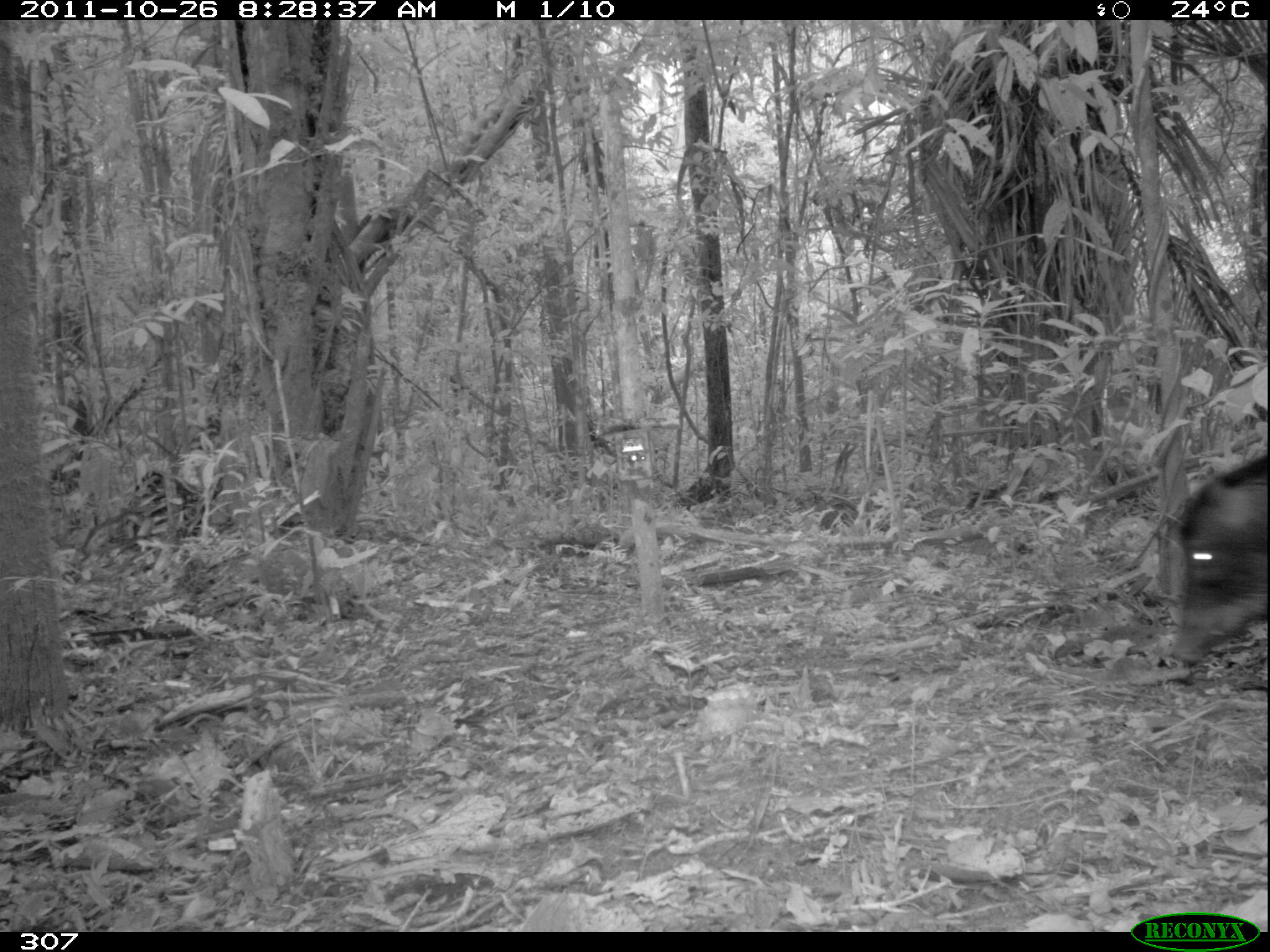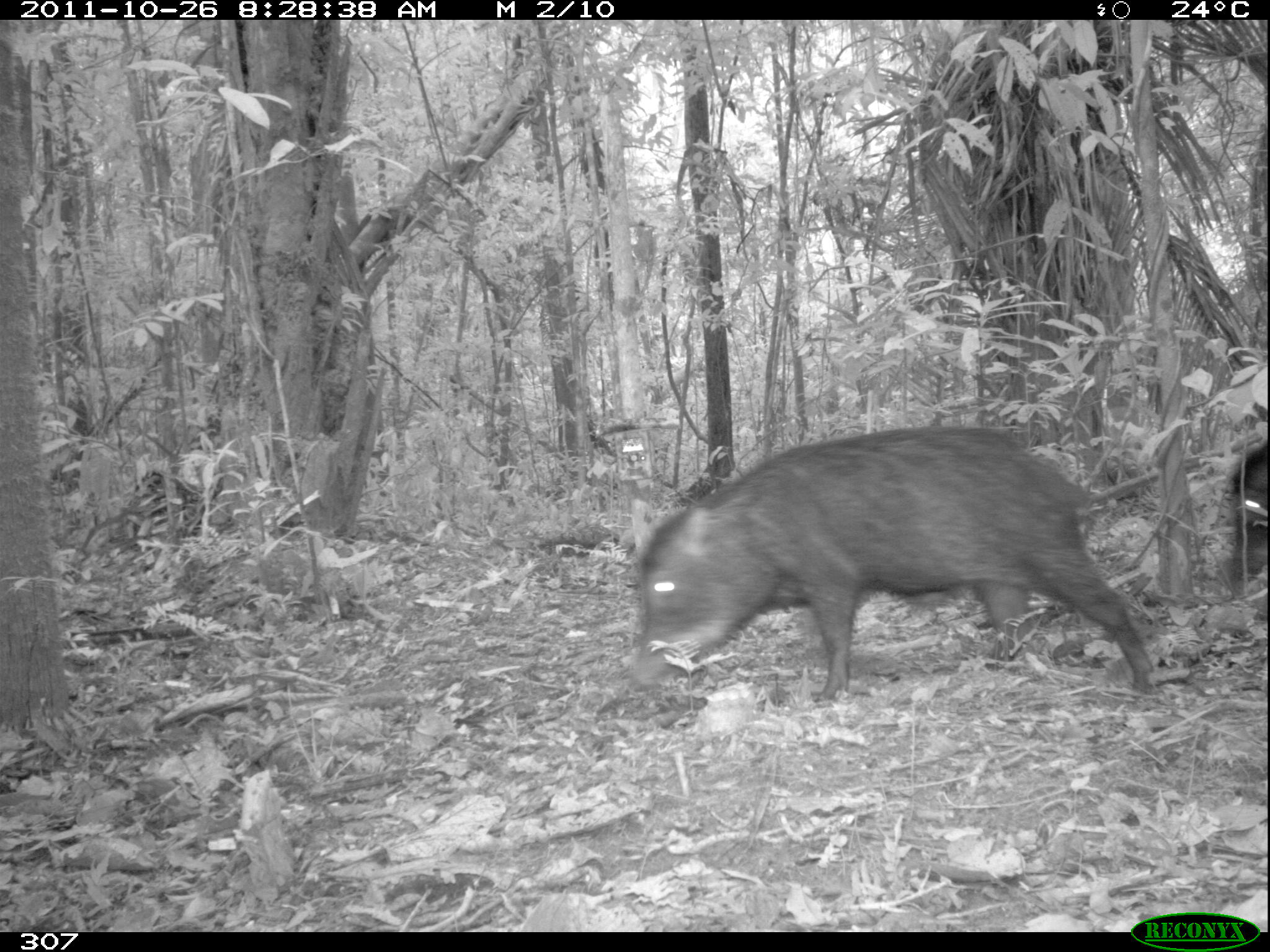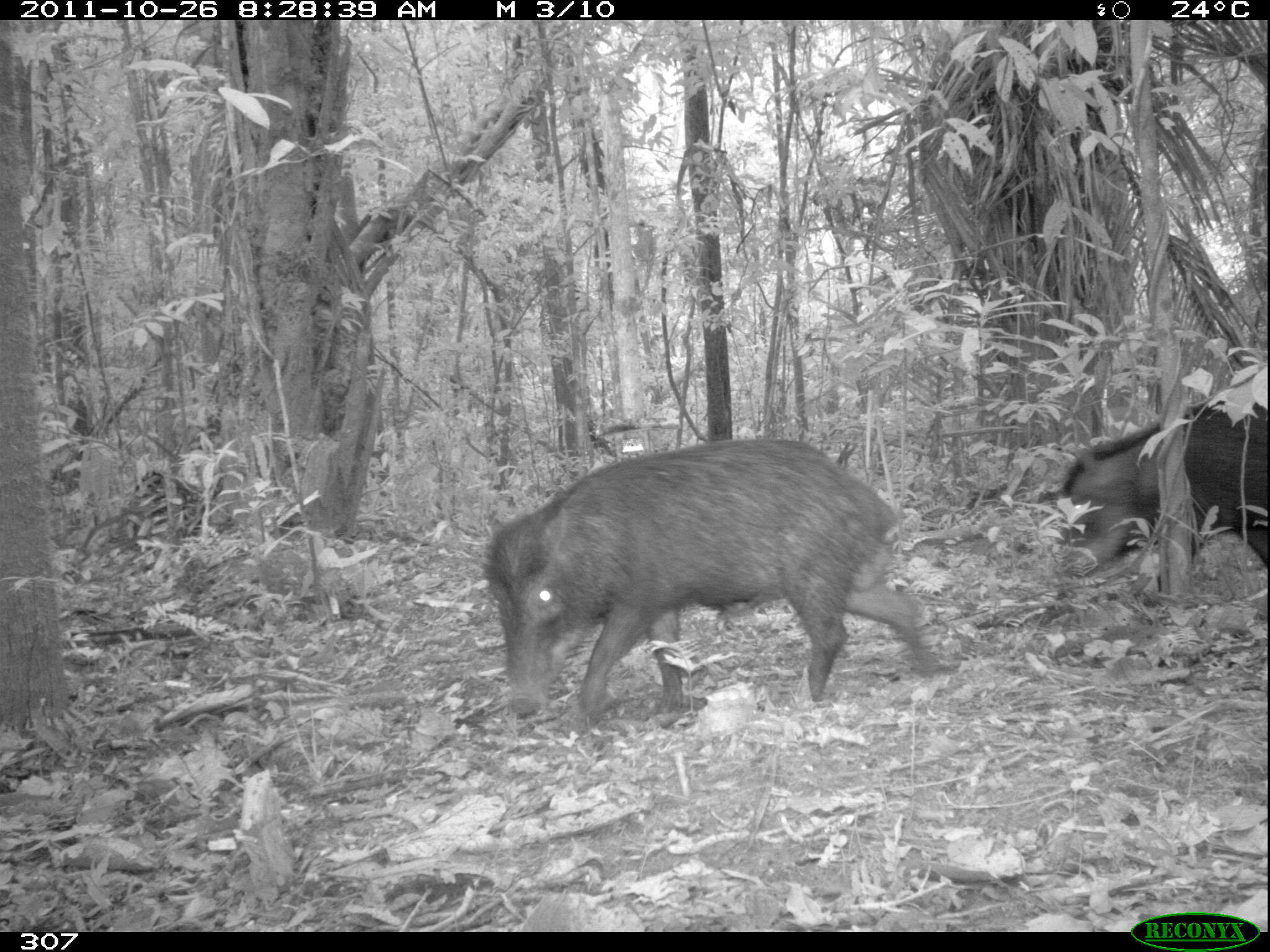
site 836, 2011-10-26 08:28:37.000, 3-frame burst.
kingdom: Animalia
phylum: Chordata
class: Mammalia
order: Artiodactyla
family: Tayassuidae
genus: Tayassu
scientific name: Tayassu pecari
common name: white-lipped peccary